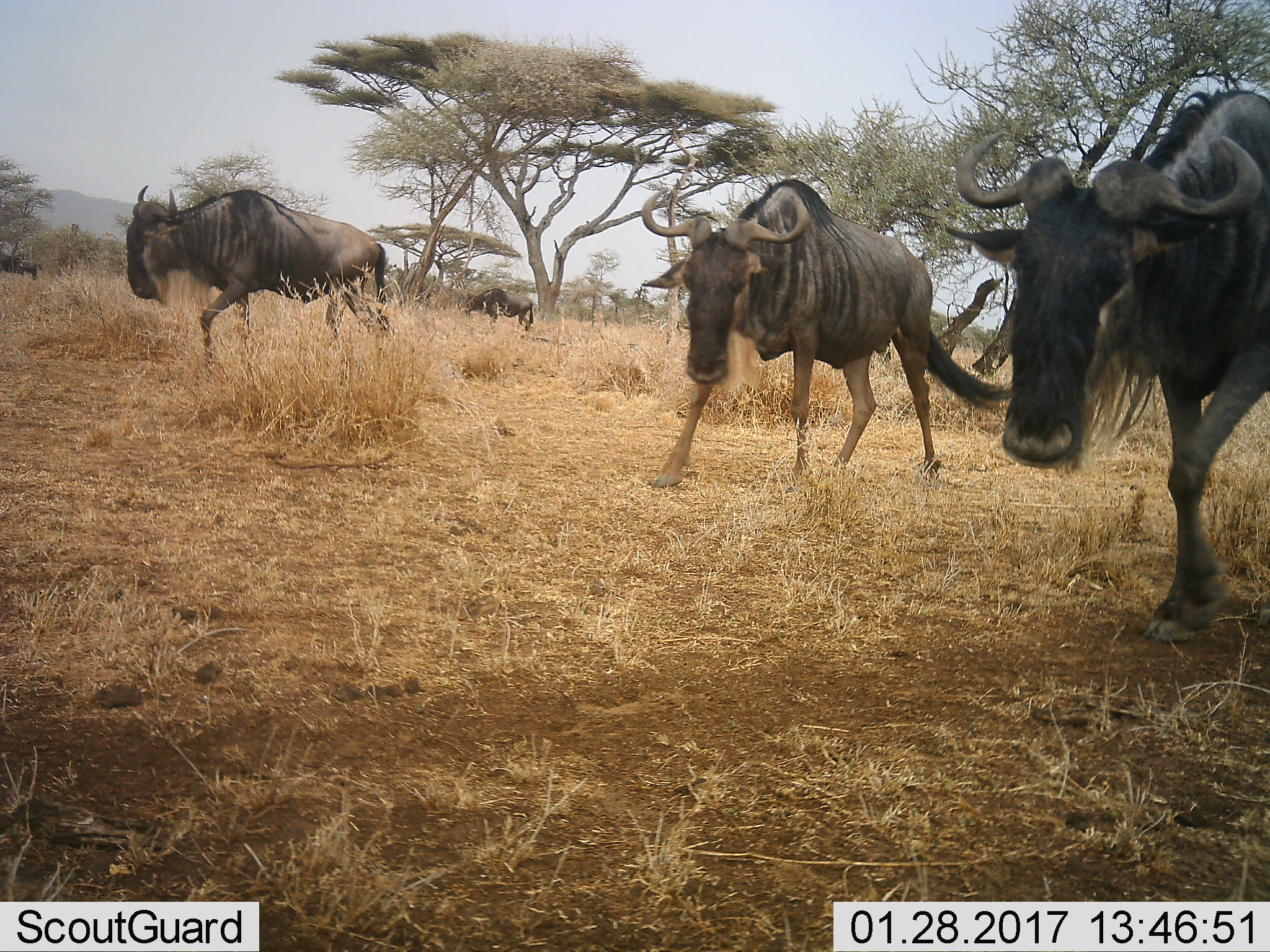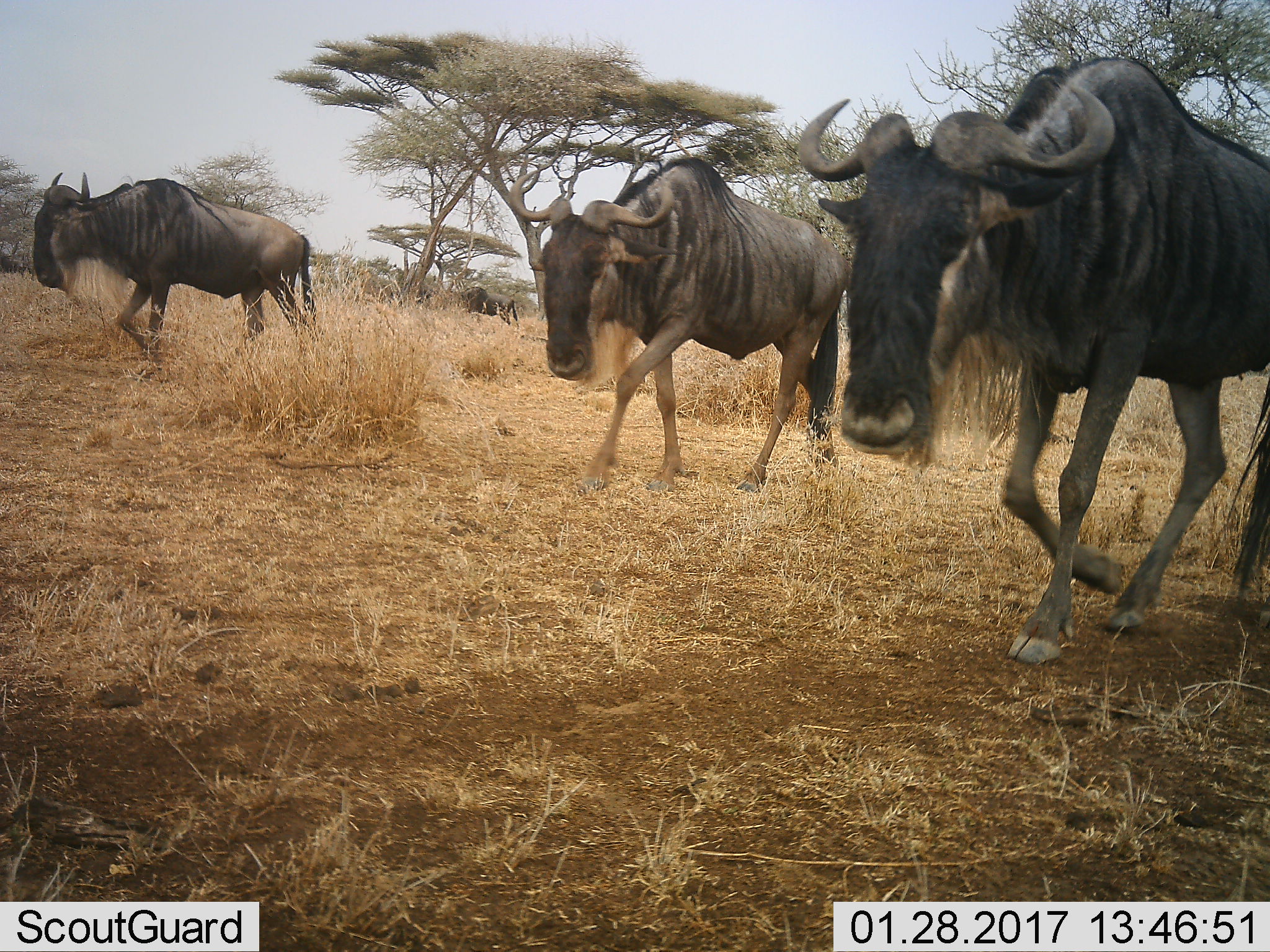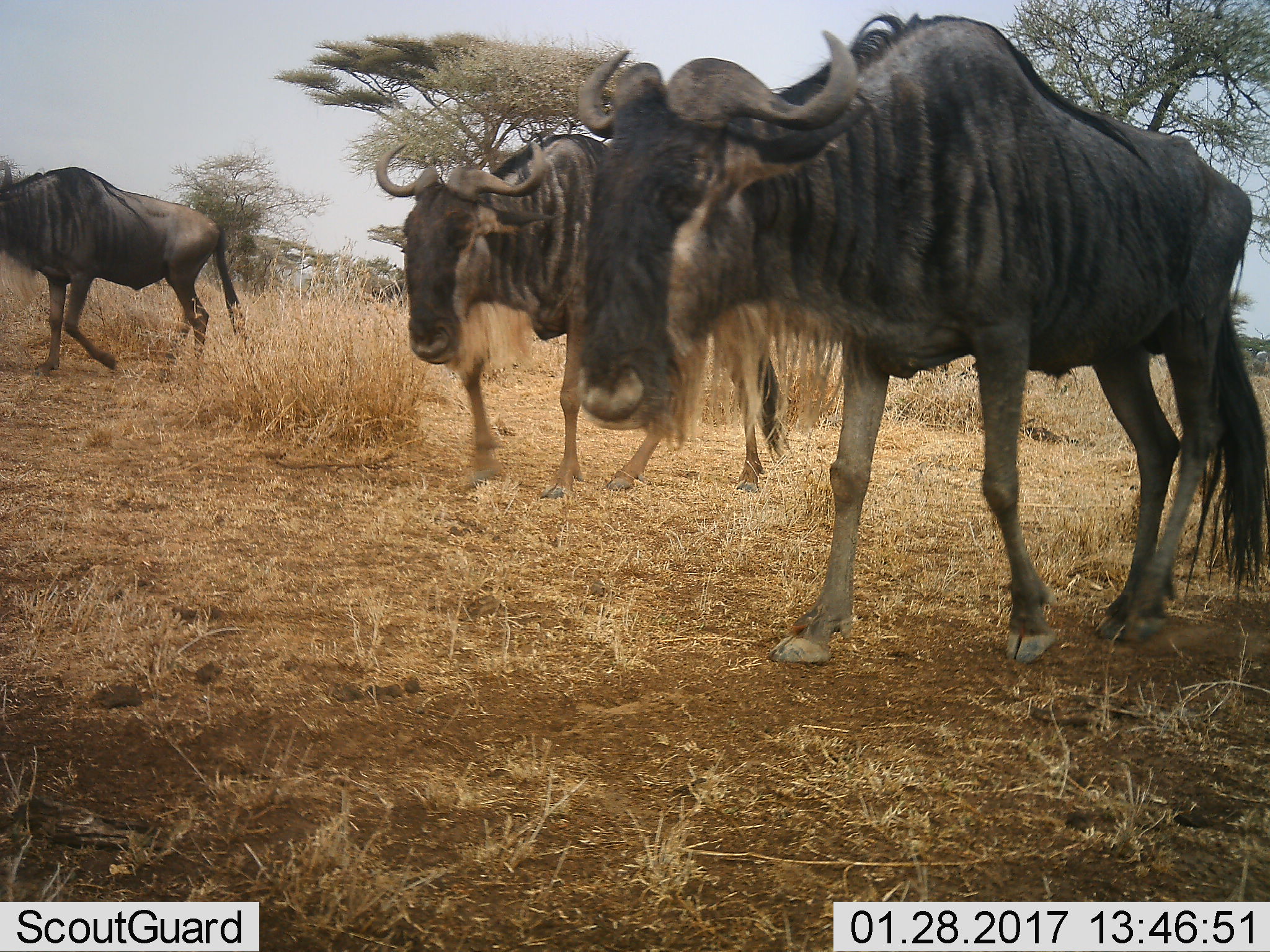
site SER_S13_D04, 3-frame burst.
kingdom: Animalia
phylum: Chordata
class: Mammalia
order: Artiodactyla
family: Bovidae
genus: Connochaetes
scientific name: Connochaetes taurinus taurinus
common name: blue wildebeest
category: wildebeestblue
Wildebeestblue (blue wildebeest) (Connochaetes taurinus taurinus), count 5. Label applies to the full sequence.